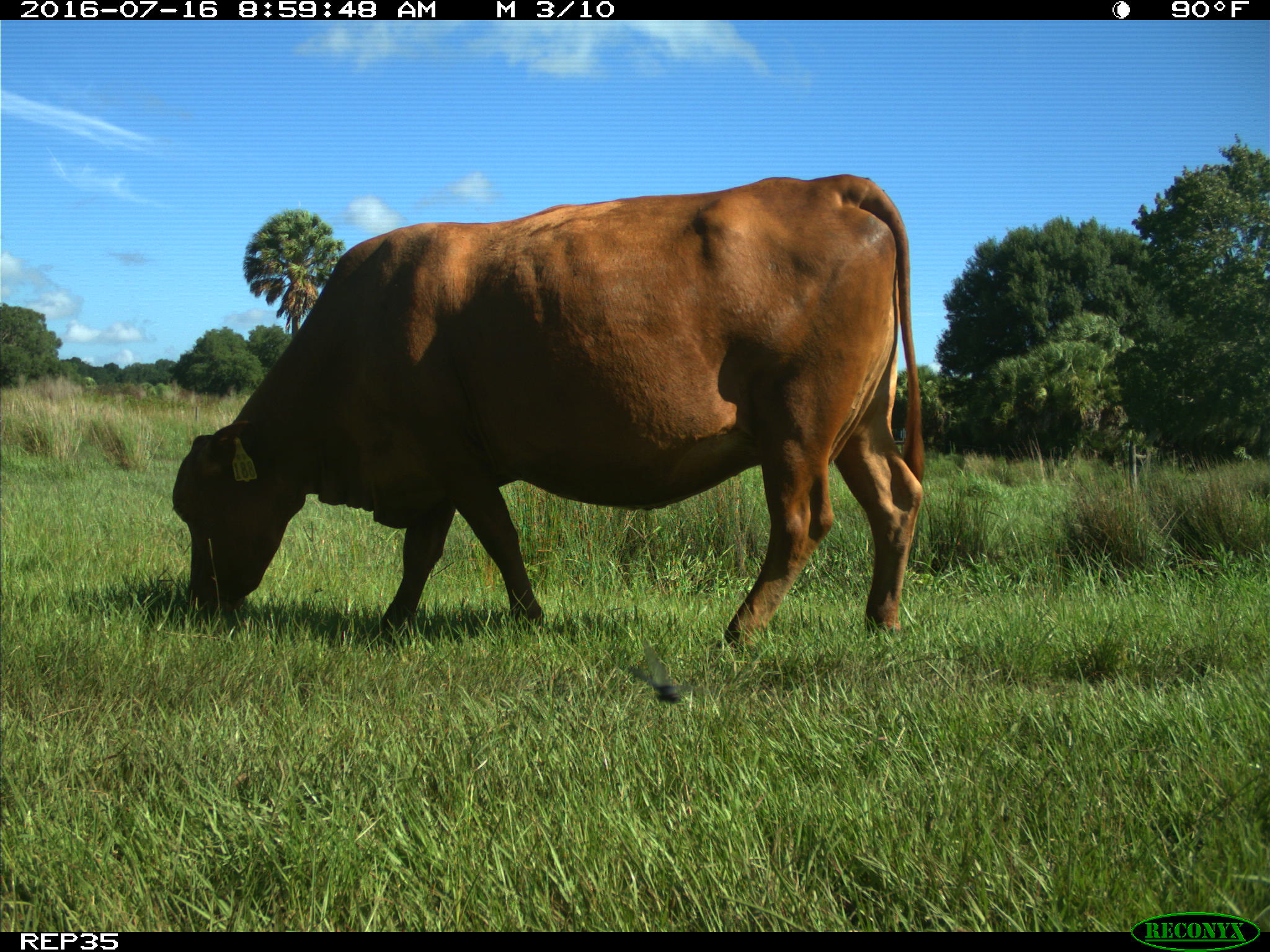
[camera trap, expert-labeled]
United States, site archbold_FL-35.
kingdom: Animalia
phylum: Chordata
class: Mammalia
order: Artiodactyla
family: Bovidae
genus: Bos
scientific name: Bos taurus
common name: domestic cow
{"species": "Bos taurus (domestic cow)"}